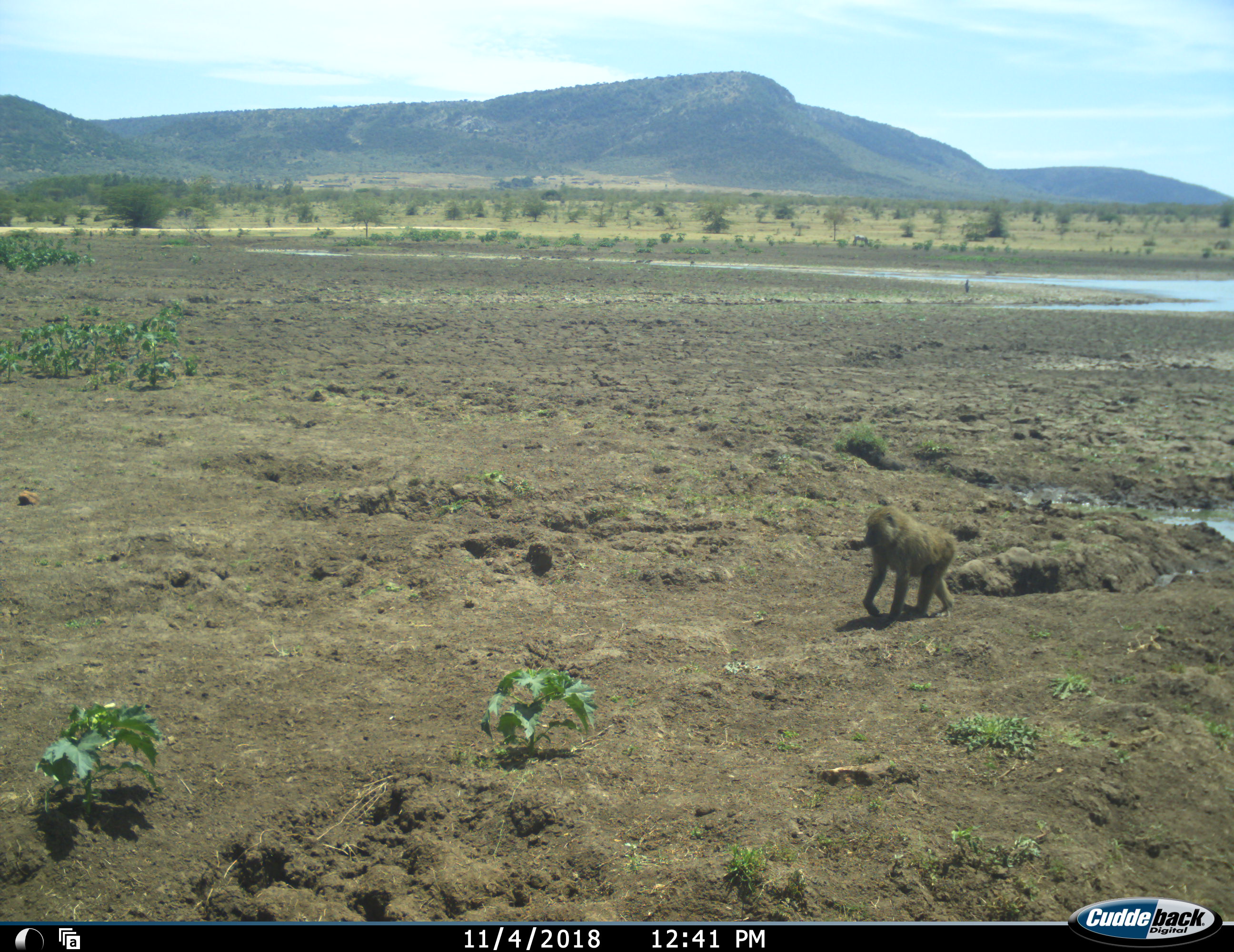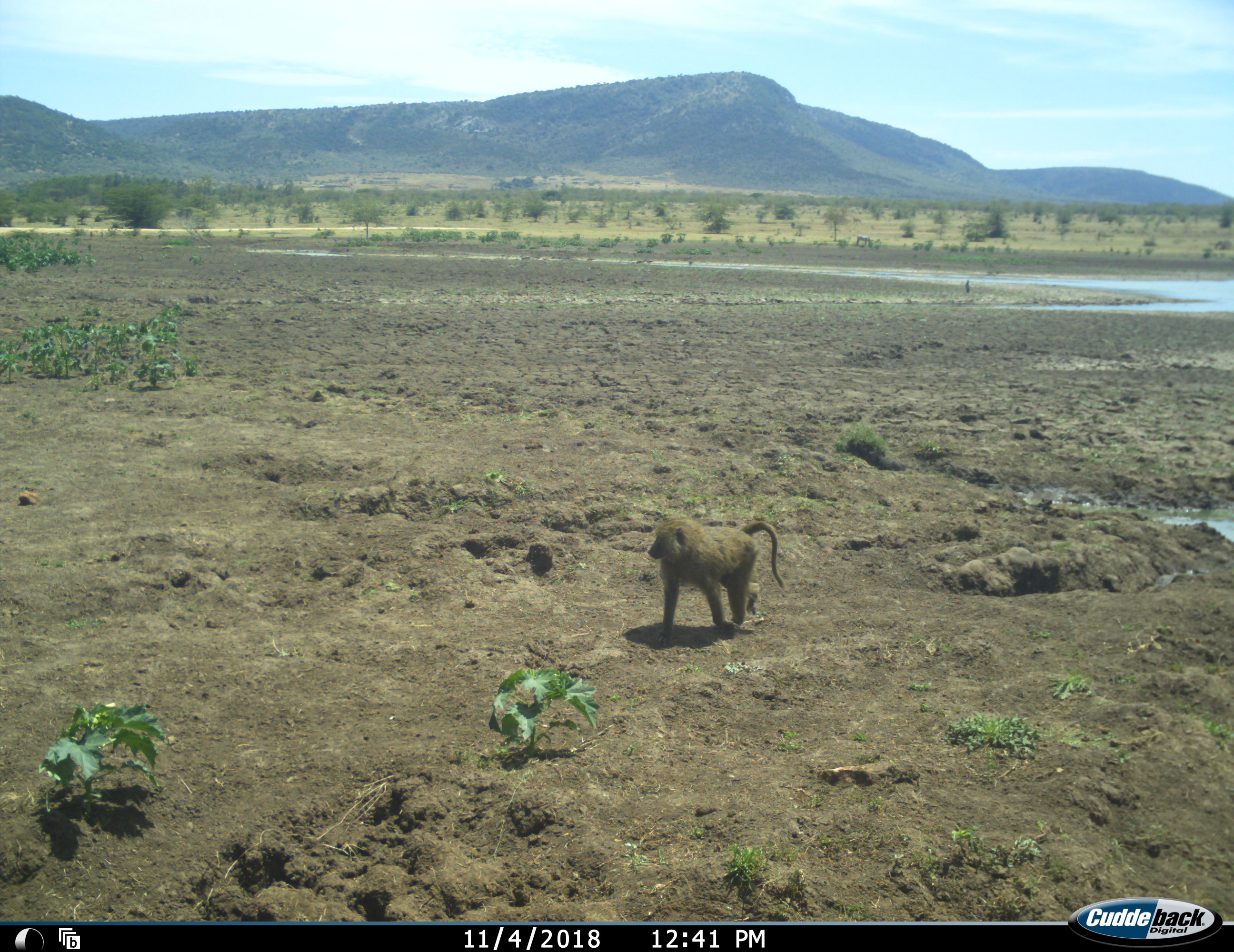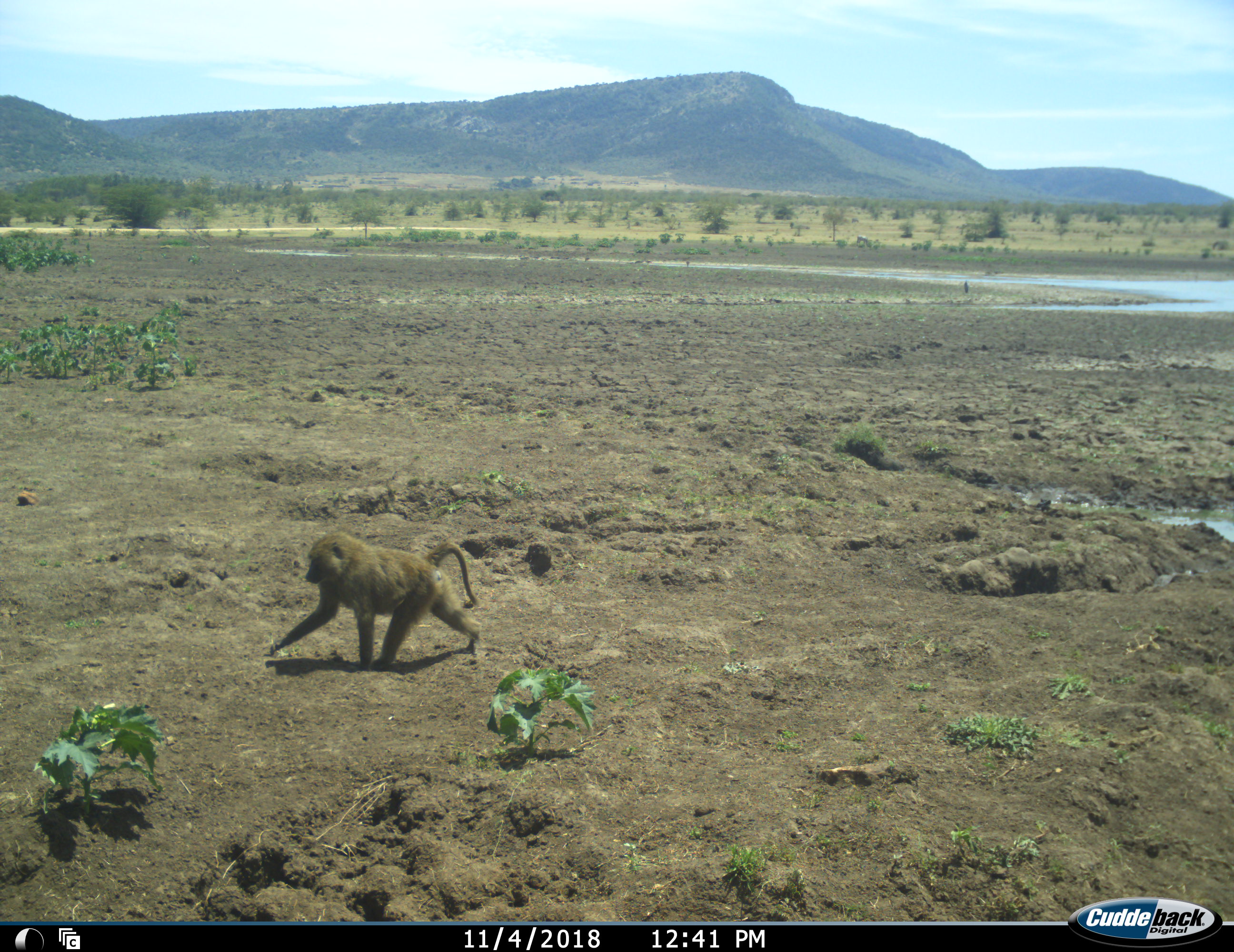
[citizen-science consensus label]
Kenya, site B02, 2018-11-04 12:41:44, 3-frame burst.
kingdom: Animalia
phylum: Chordata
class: Mammalia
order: Primates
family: Cercopithecidae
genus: Papio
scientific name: Papio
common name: baboon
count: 1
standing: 10%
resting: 0%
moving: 100%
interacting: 0%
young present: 0%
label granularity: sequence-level